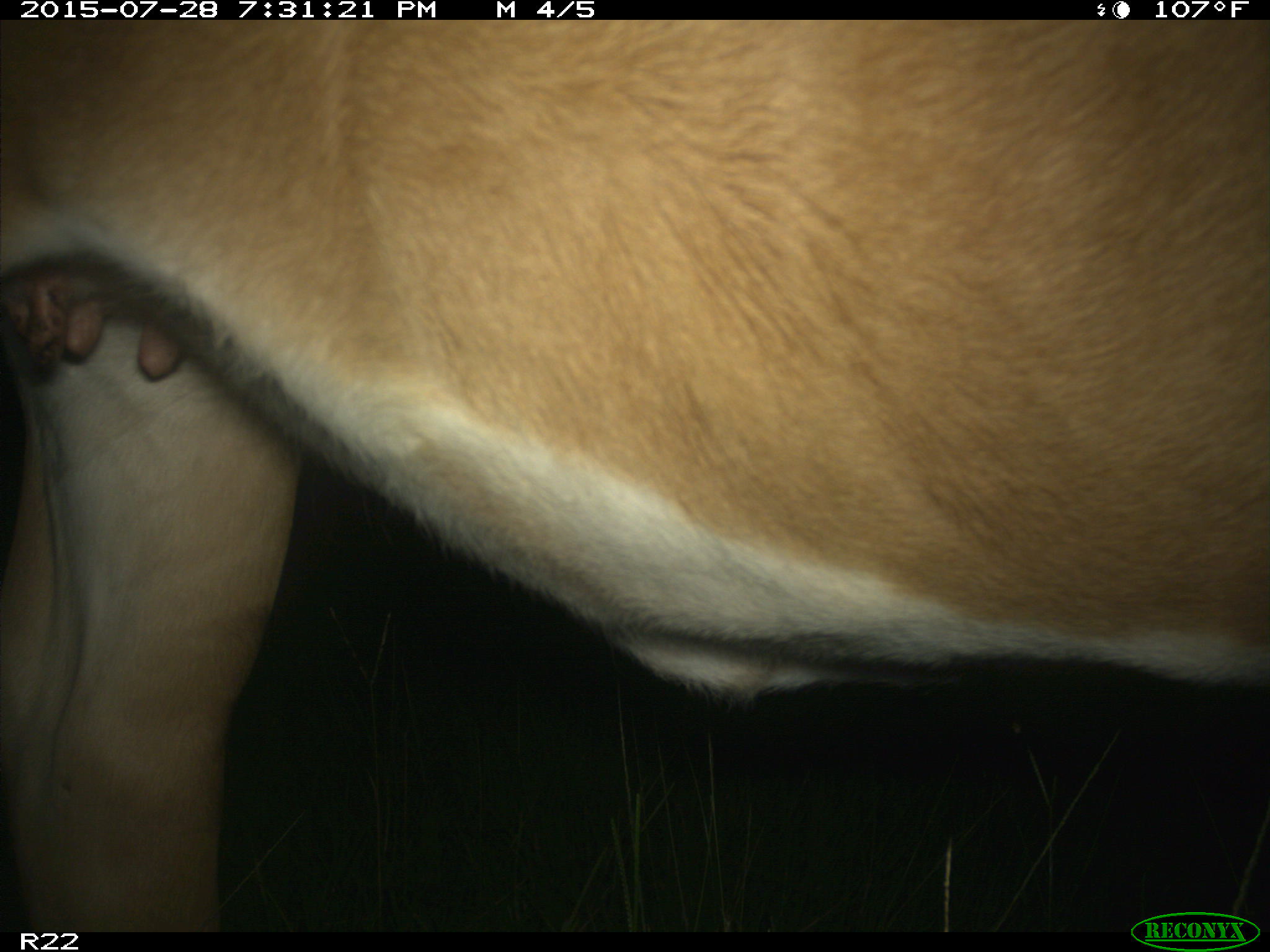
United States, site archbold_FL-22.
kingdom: Animalia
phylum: Chordata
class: Mammalia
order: Artiodactyla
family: Bovidae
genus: Bos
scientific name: Bos taurus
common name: domestic cow